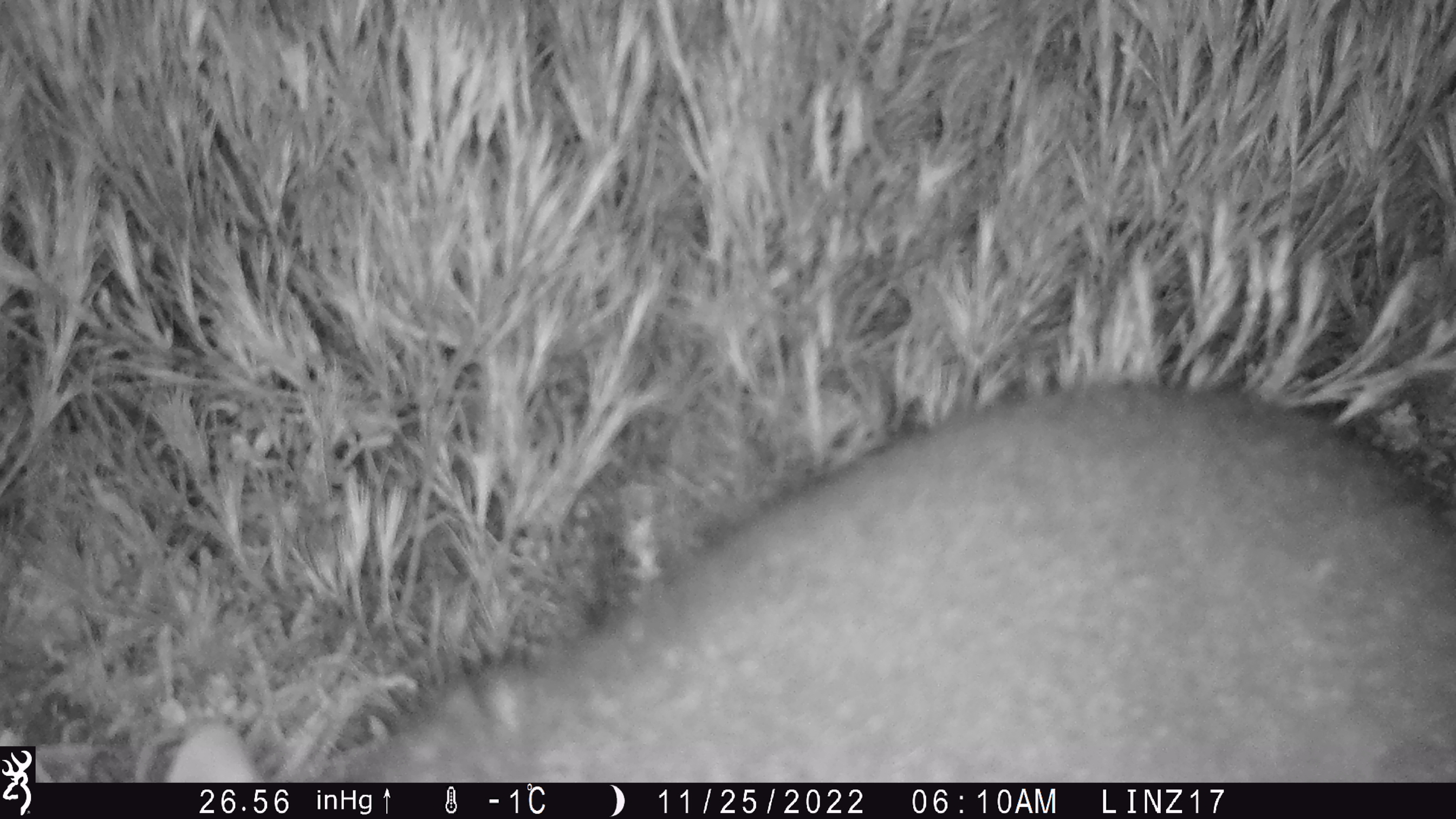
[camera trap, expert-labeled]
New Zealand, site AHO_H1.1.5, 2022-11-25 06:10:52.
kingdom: Animalia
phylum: Chordata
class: Mammalia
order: Diprotodontia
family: Phalangeridae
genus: Trichosurus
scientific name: Trichosurus vulpecula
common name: common brushtail possum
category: possum